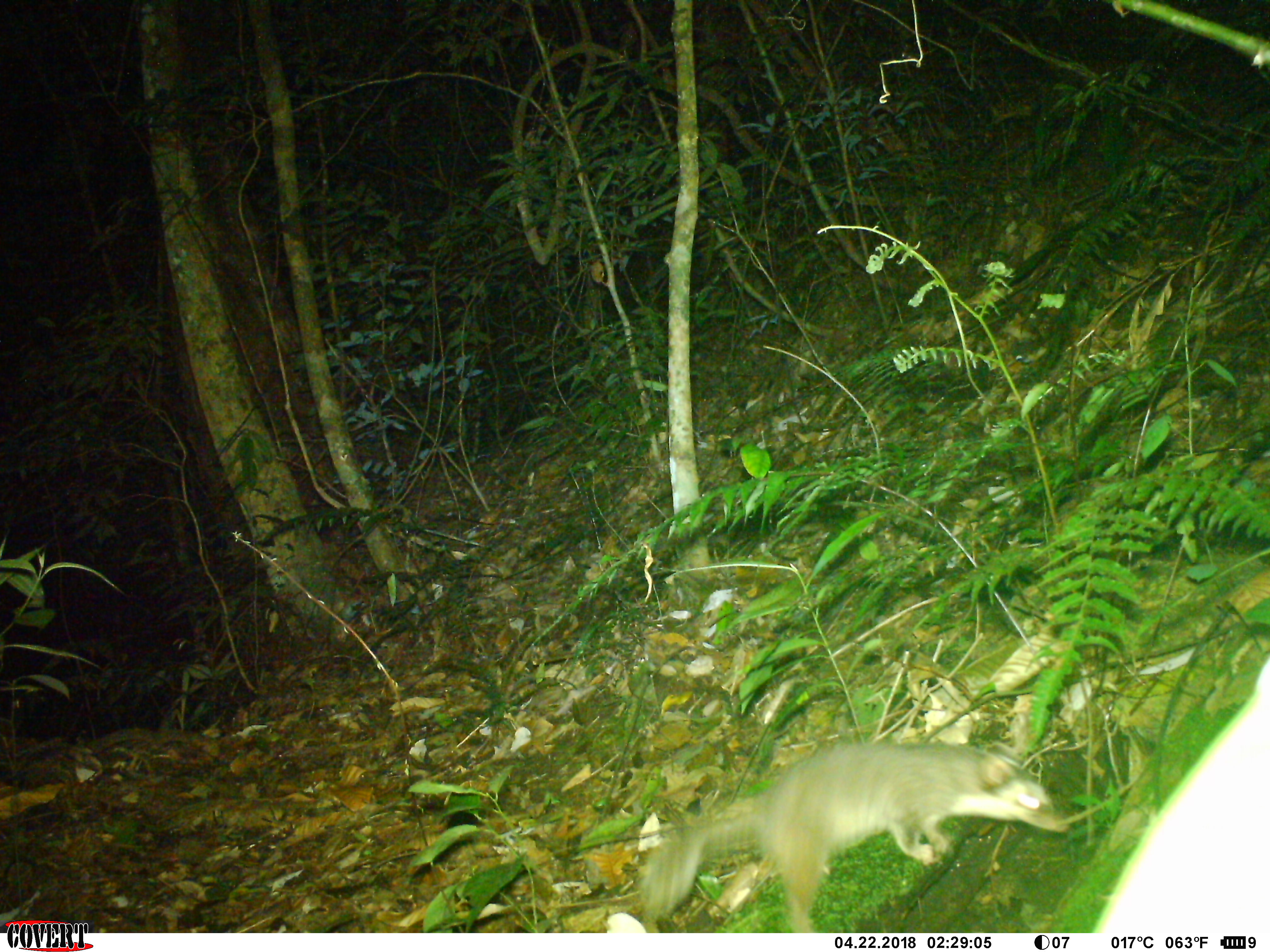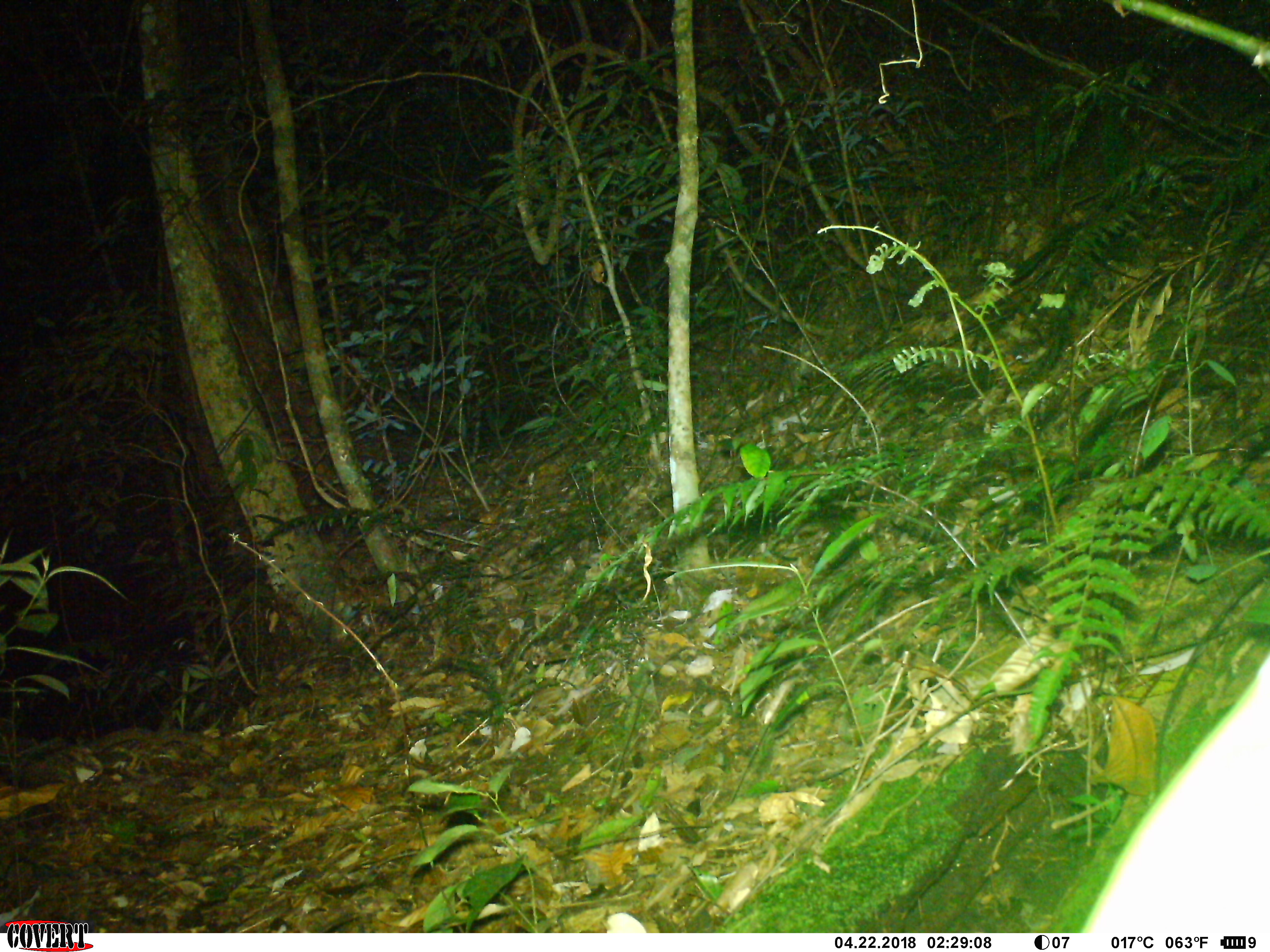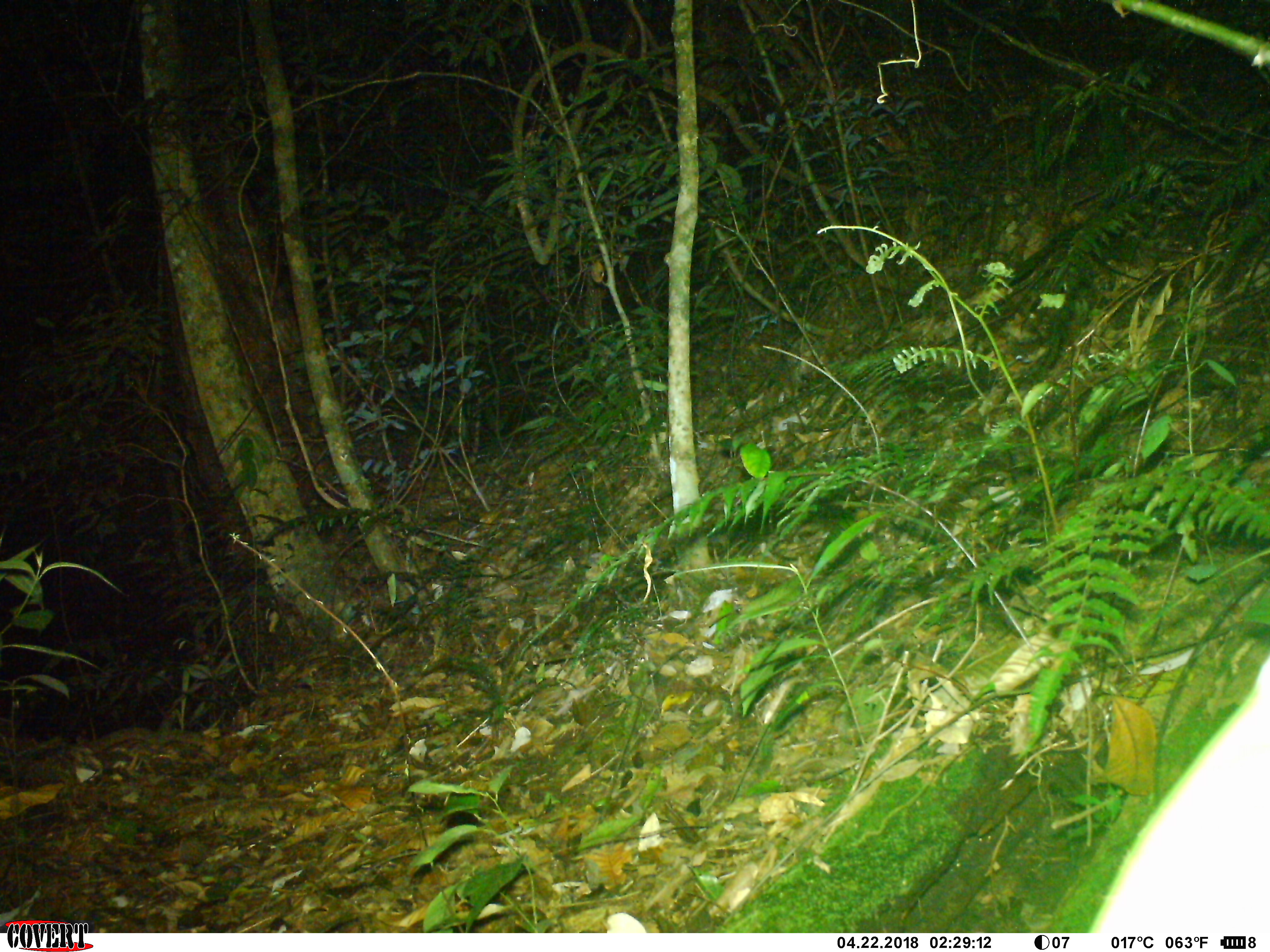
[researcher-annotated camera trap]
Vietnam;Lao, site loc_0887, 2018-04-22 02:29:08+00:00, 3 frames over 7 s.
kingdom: Animalia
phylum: Chordata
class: Mammalia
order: Carnivora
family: Mustelidae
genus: Melogale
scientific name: Melogale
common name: ferret badger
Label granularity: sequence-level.